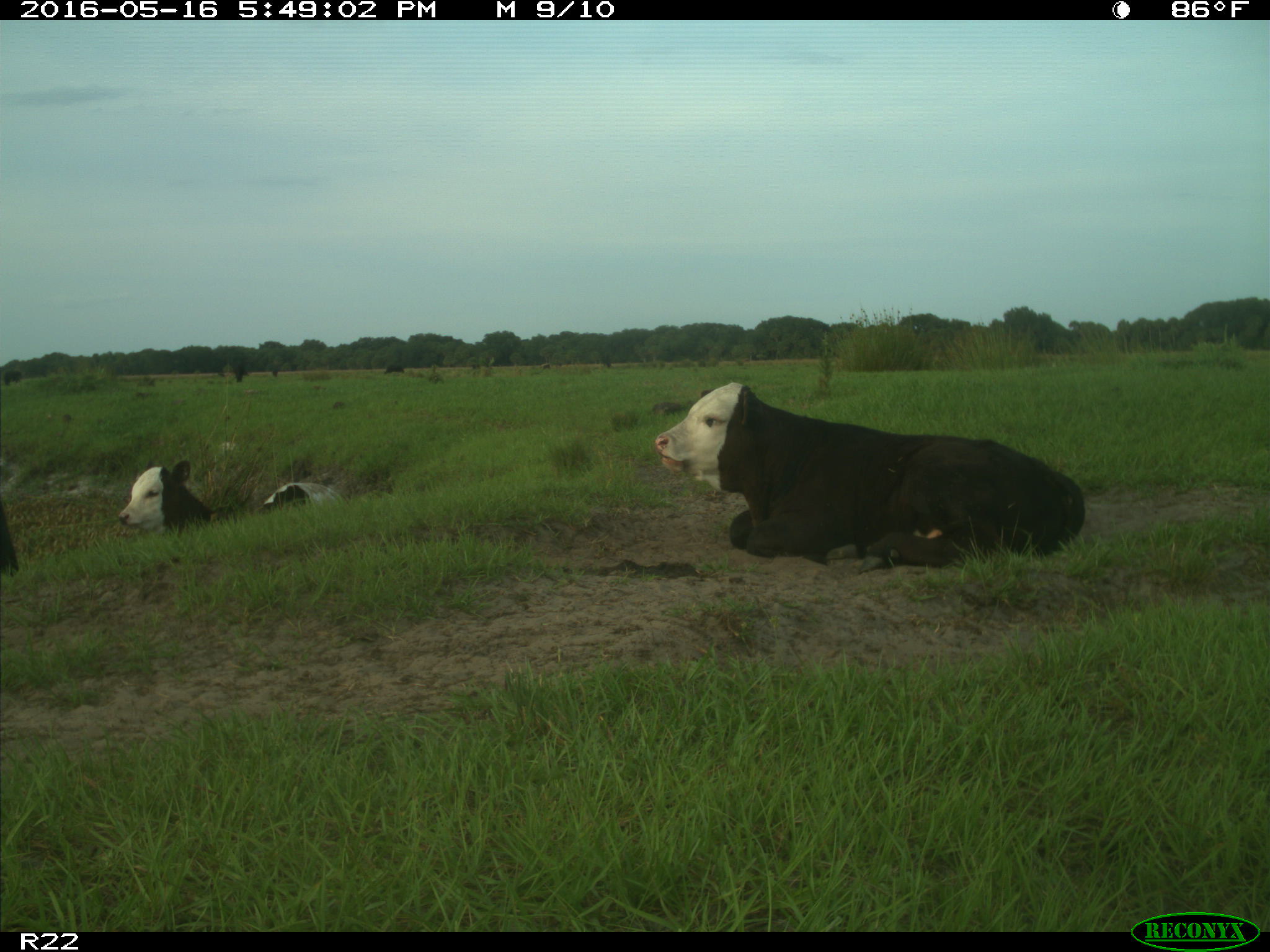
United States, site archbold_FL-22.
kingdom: Animalia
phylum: Chordata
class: Mammalia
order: Artiodactyla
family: Bovidae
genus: Bos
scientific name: Bos taurus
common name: domestic cow